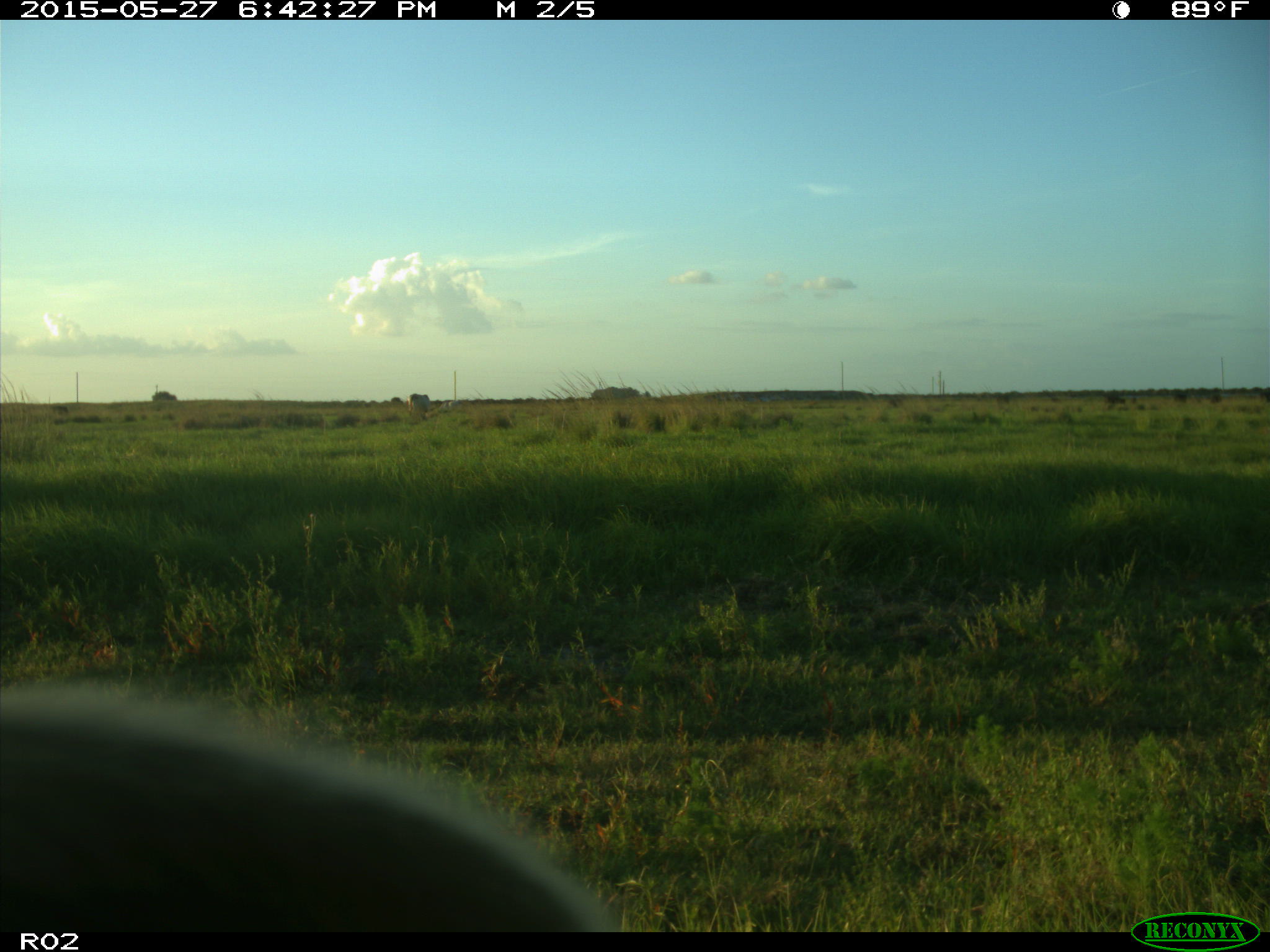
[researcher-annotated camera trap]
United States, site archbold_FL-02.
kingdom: Animalia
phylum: Chordata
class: Mammalia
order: Artiodactyla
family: Bovidae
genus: Bos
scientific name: Bos taurus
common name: domestic cow